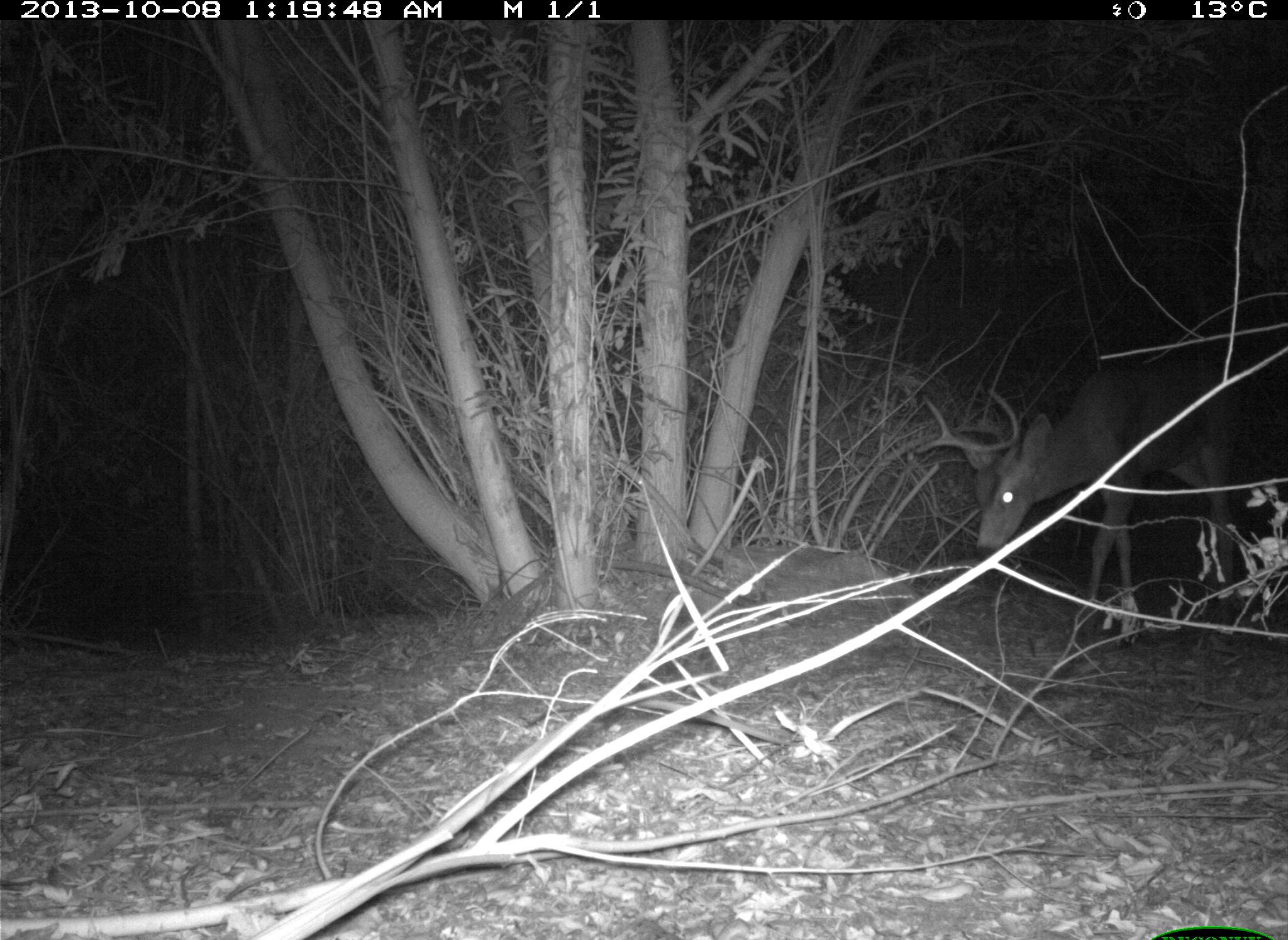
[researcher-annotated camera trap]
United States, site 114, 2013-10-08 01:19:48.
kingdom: Animalia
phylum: Chordata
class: Mammalia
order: Artiodactyla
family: Cervidae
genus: Odocoileus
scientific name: Odocoileus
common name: deer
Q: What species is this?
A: Deer (Odocoileus).